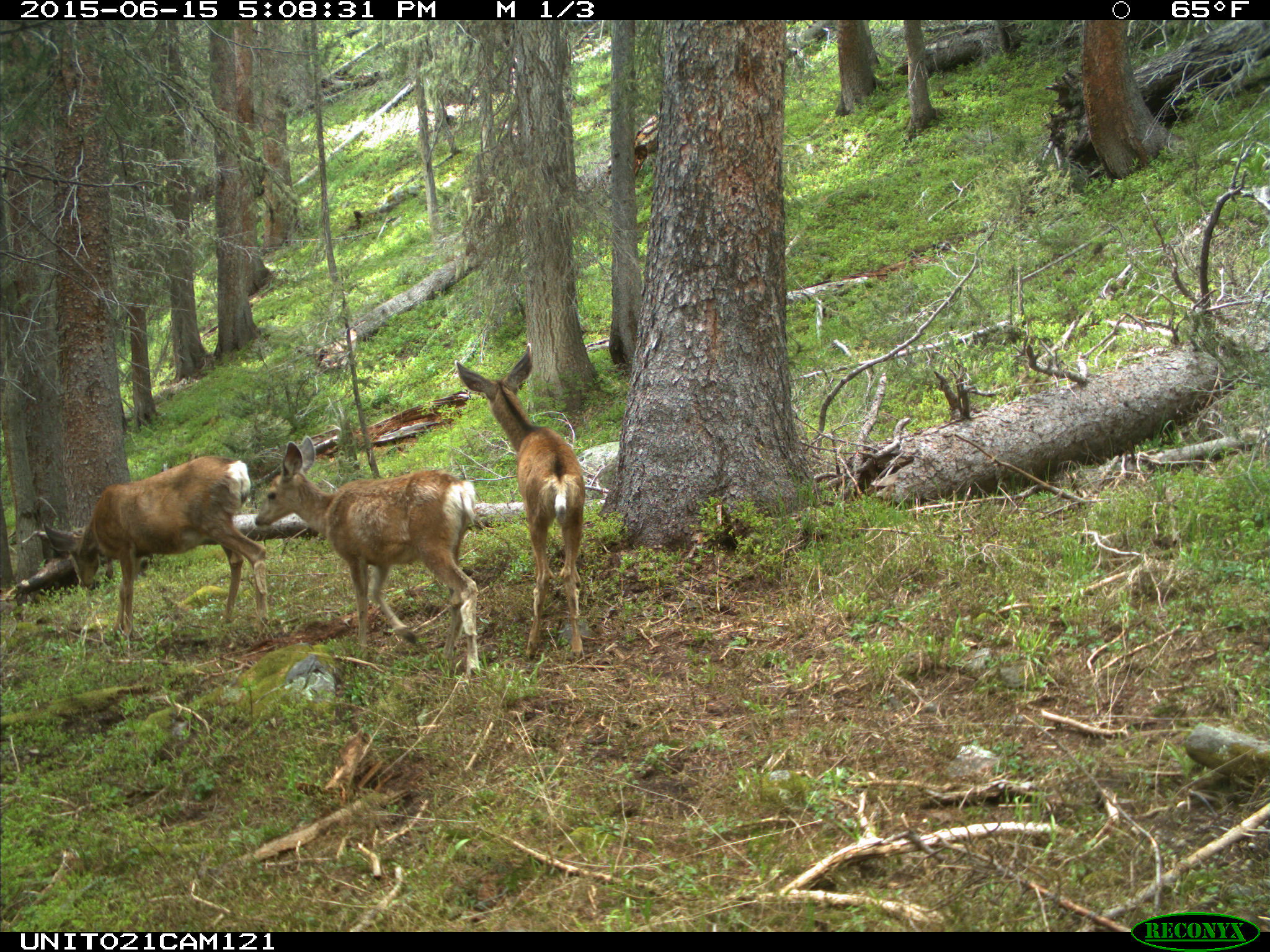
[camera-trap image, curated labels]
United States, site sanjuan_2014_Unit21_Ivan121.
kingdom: Animalia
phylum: Chordata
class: Mammalia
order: Artiodactyla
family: Cervidae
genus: Odocoileus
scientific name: Odocoileus hemionus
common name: mule deer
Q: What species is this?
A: Odocoileus hemionus (mule deer).